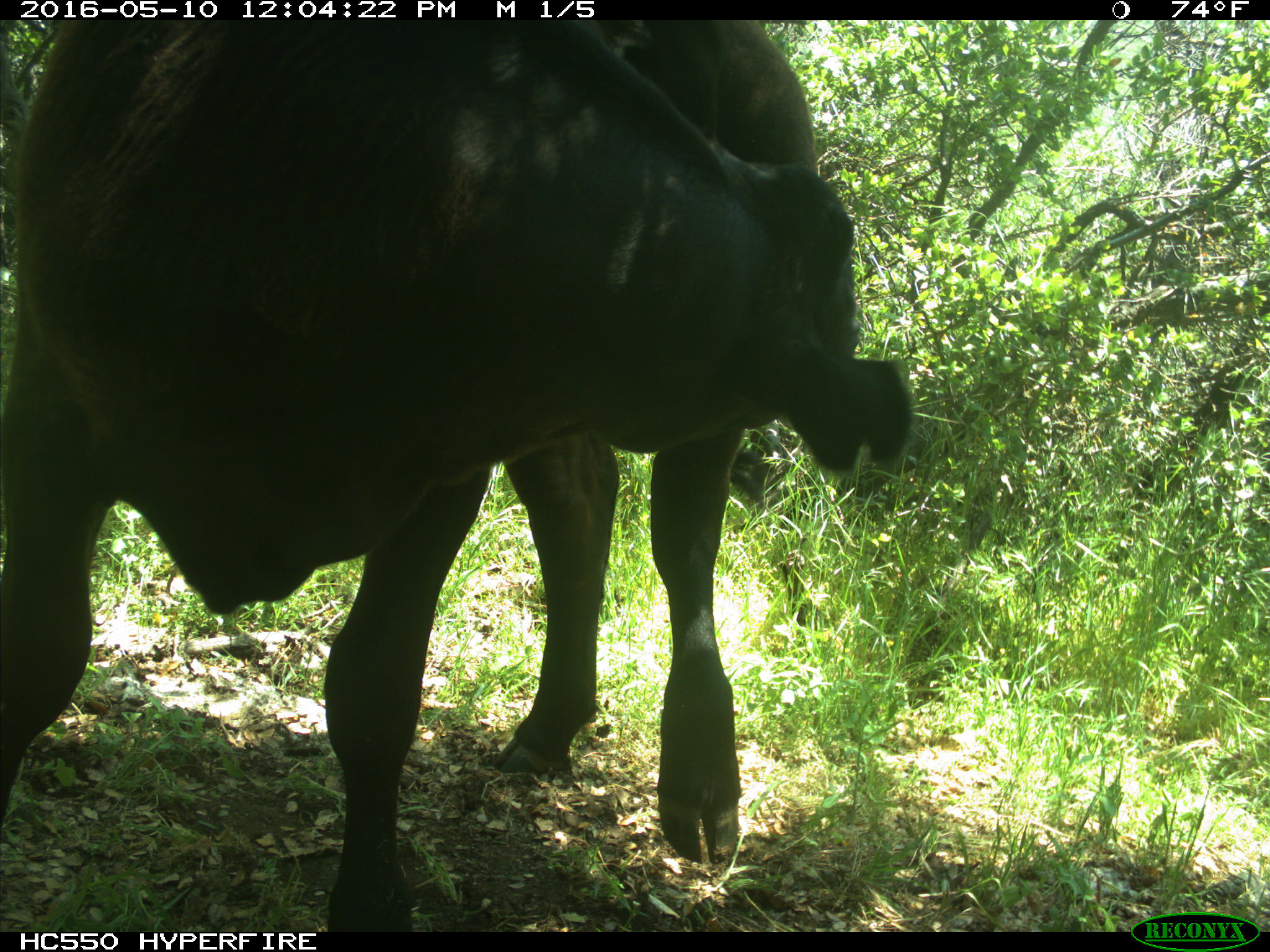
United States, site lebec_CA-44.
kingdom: Animalia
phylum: Chordata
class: Mammalia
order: Artiodactyla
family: Bovidae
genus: Bos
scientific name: Bos taurus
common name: domestic cow